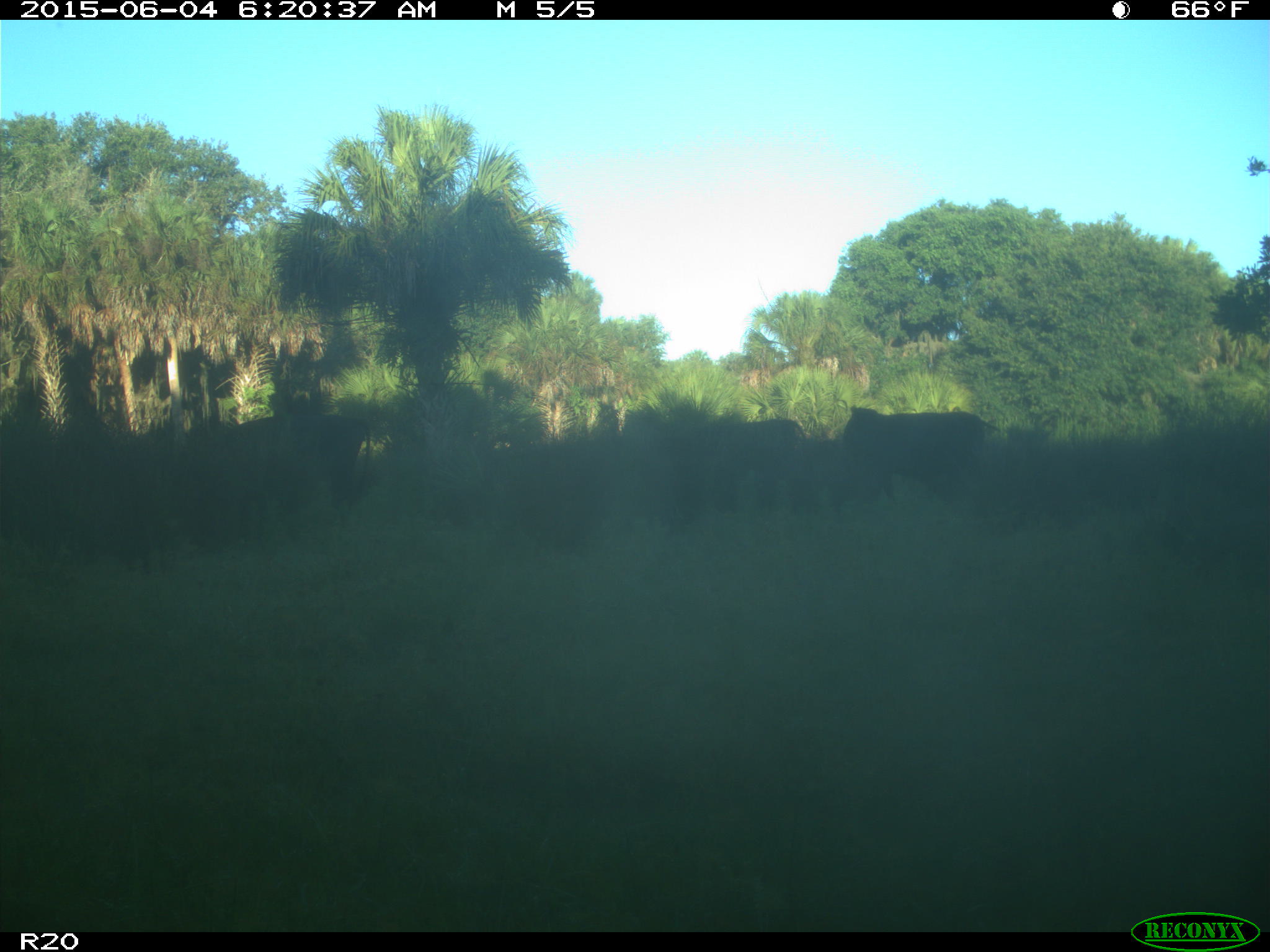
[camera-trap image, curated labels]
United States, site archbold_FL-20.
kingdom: Animalia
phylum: Chordata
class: Mammalia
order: Artiodactyla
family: Bovidae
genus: Bos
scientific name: Bos taurus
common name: domestic cow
Bos taurus (domestic cow).